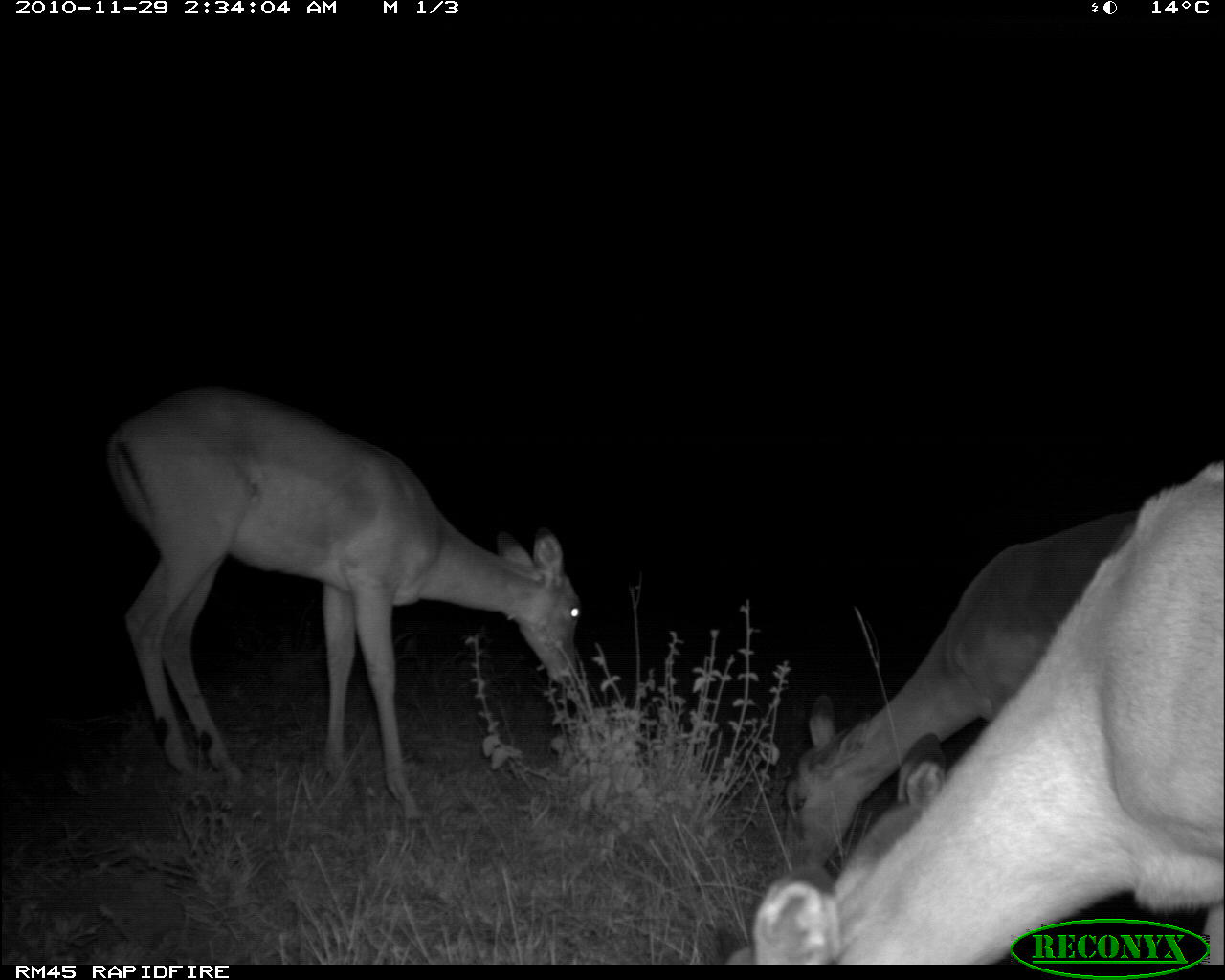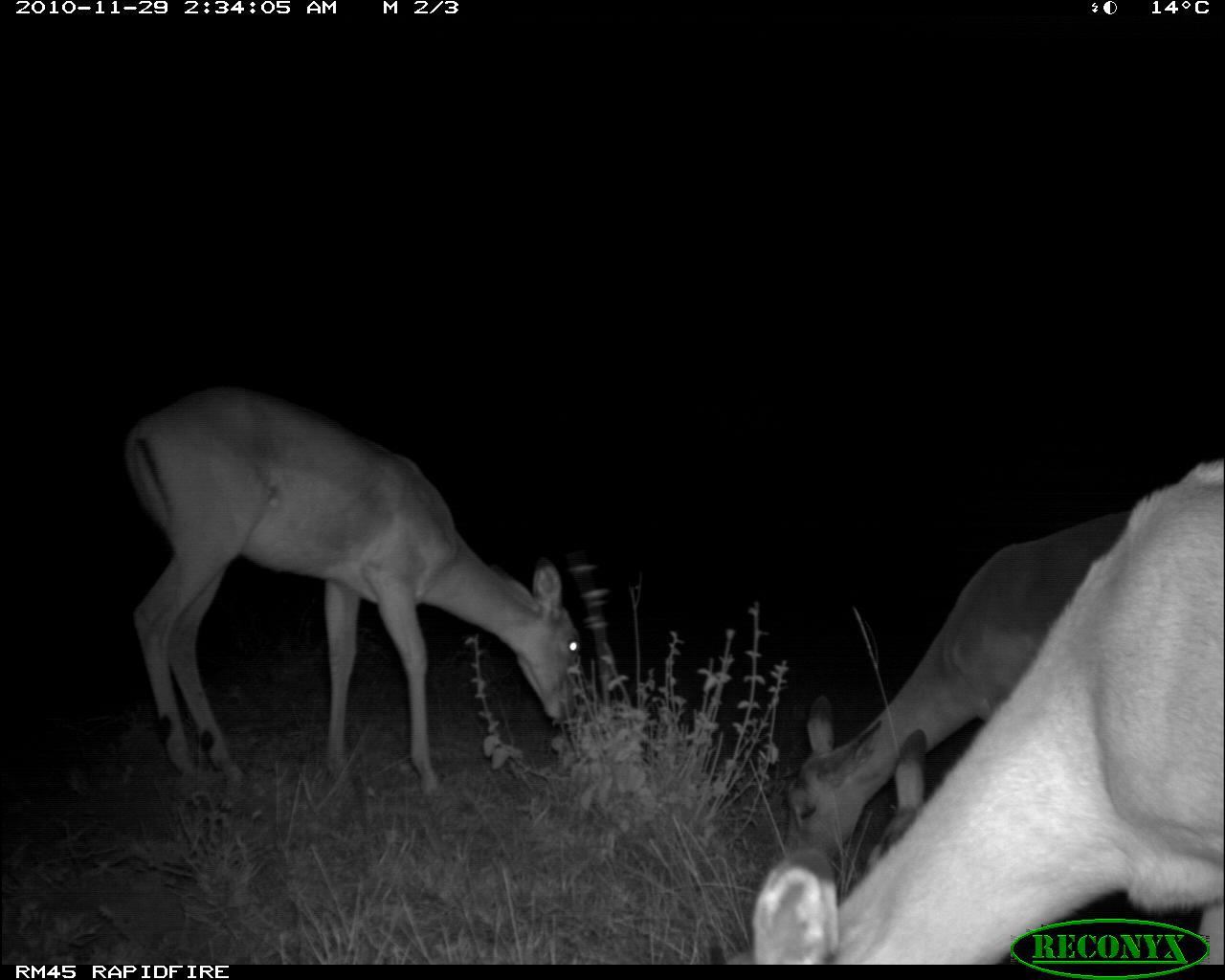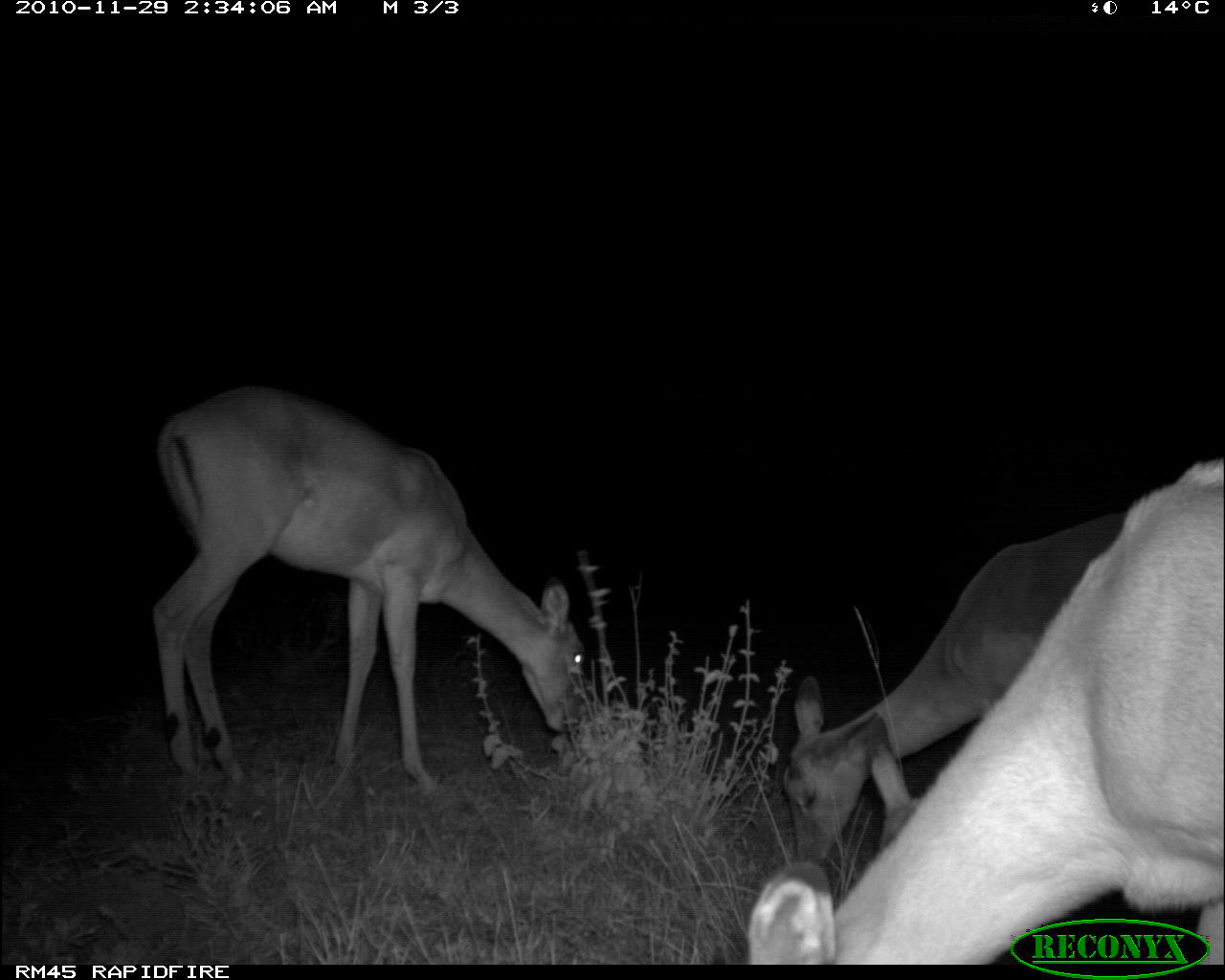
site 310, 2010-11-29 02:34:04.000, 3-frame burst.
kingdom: Animalia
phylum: Chordata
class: Mammalia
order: Artiodactyla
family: Bovidae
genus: Aepyceros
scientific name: Aepyceros melampus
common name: impala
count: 3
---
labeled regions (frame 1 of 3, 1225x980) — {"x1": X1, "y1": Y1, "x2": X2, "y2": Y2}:
aepyceros melampus: {"x1": 722, "y1": 454, "x2": 1224, "y2": 964}; {"x1": 105, "y1": 382, "x2": 583, "y2": 821}; {"x1": 779, "y1": 508, "x2": 1140, "y2": 882}; {"x1": 827, "y1": 730, "x2": 948, "y2": 904}